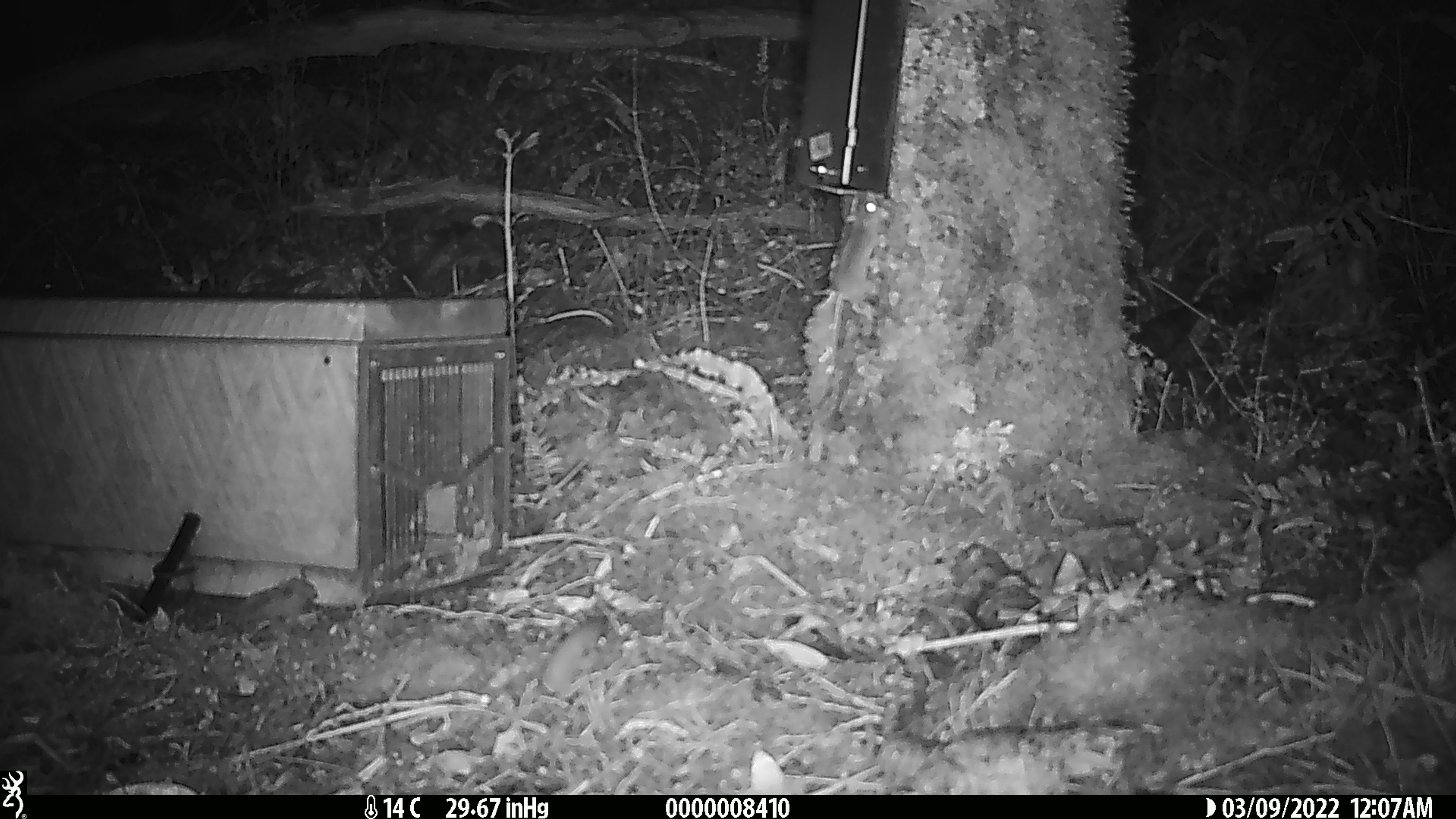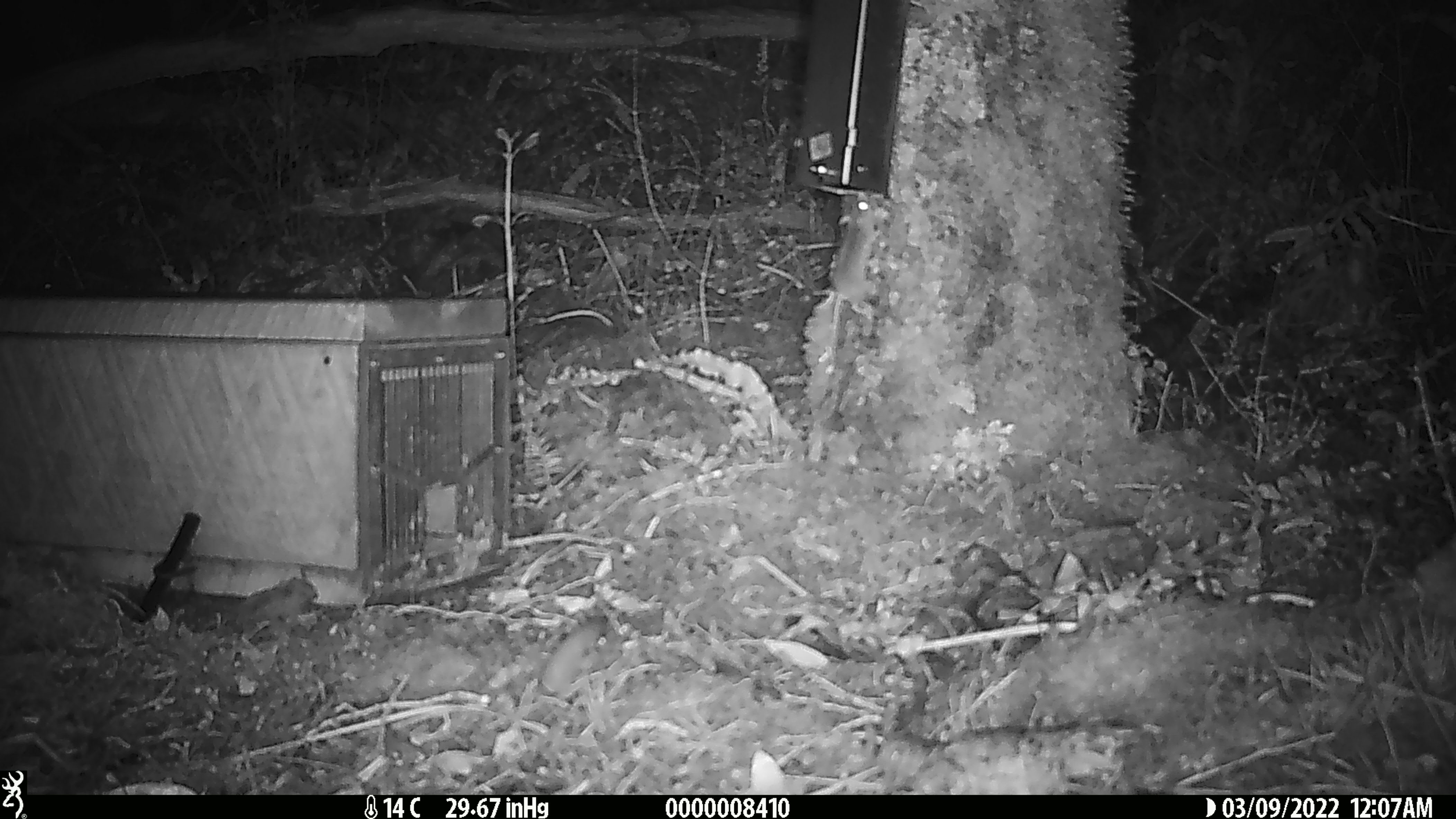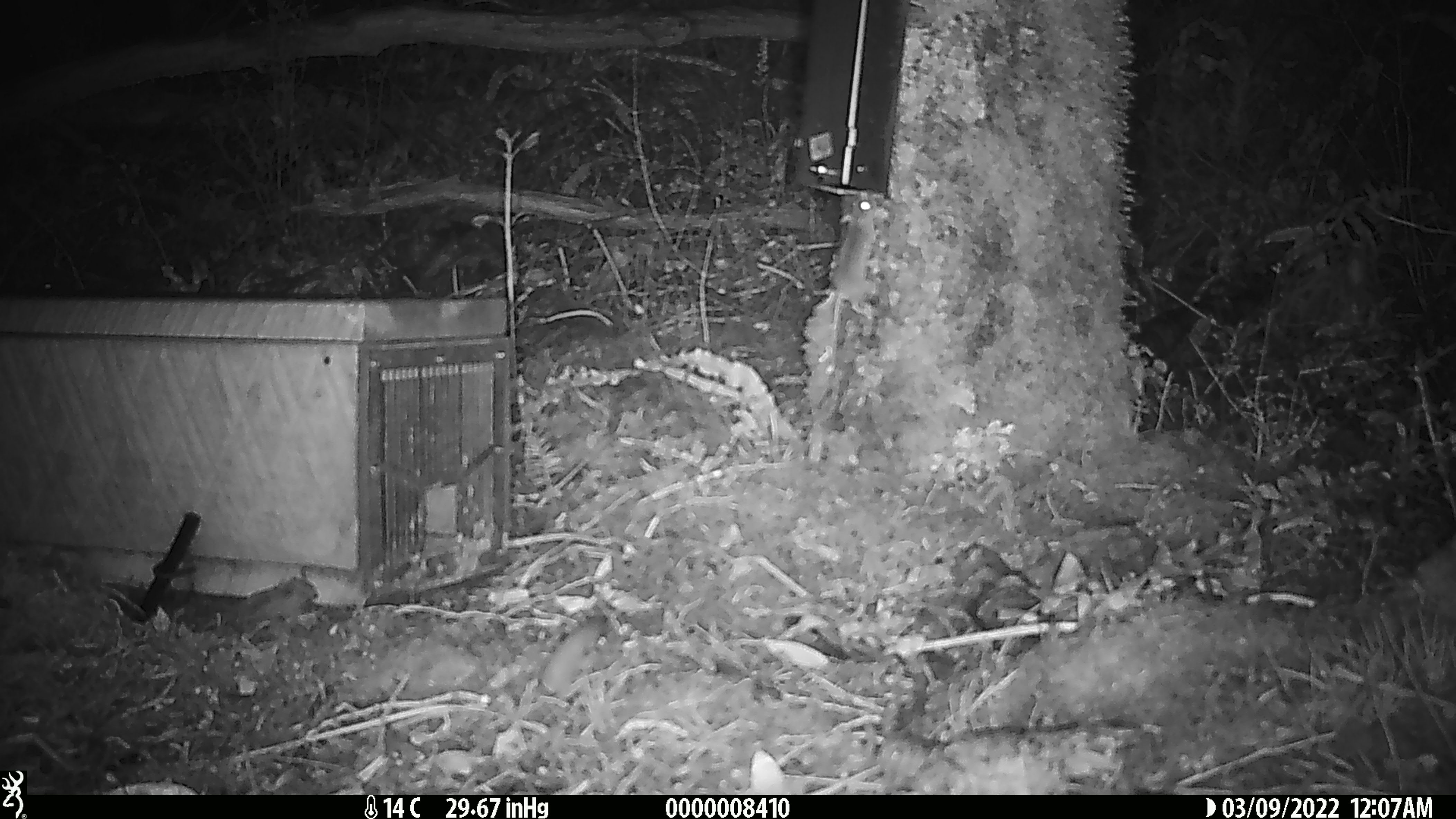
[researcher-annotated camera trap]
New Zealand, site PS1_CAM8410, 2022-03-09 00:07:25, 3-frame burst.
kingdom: Animalia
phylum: Chordata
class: Mammalia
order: Rodentia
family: Muridae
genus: Mus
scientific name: Mus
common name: mouse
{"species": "mouse (Mus)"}